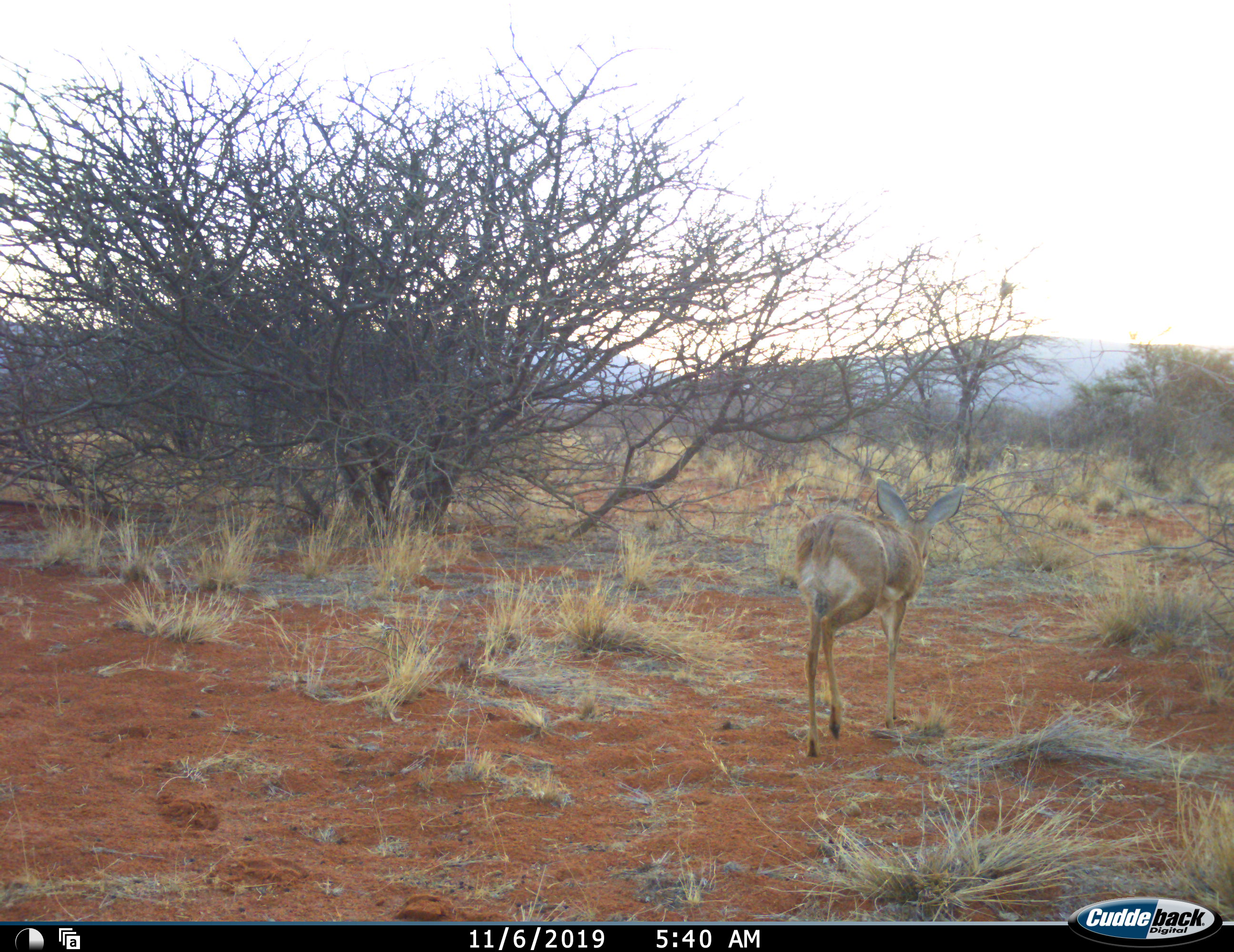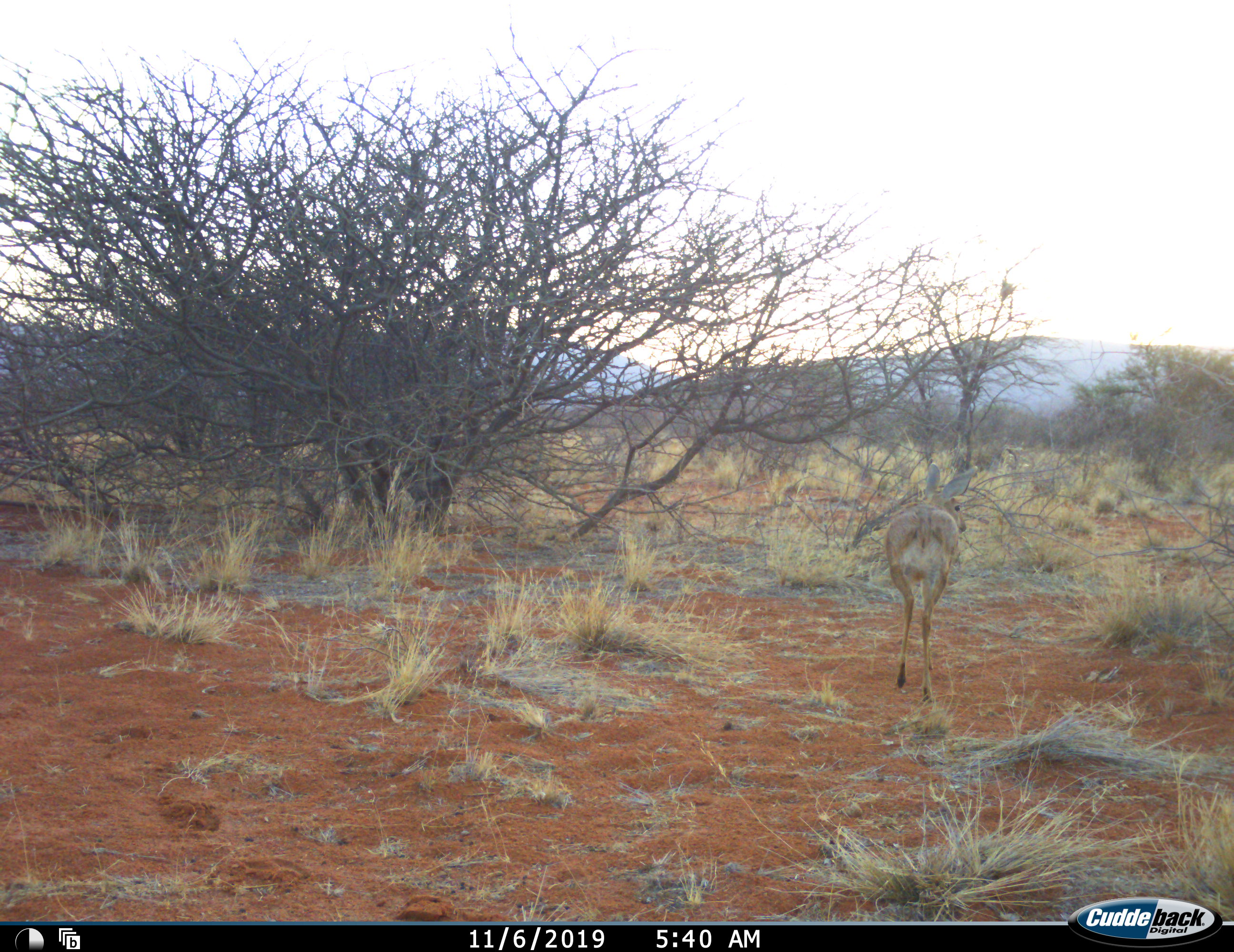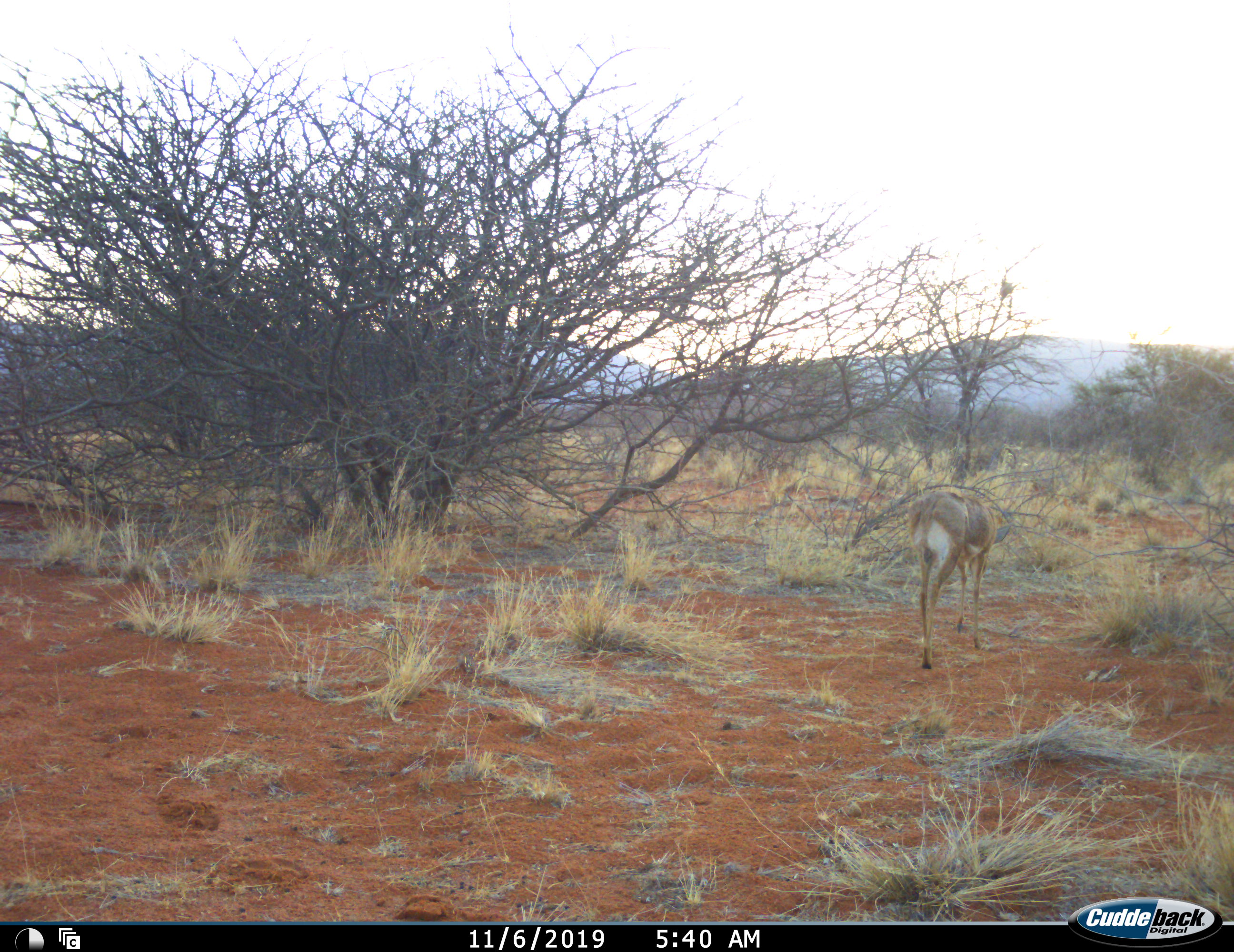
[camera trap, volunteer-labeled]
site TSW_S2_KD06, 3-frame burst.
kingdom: Animalia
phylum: Chordata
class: Mammalia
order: Artiodactyla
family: Bovidae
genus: Raphicerus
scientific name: Raphicerus campestris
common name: steenbok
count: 1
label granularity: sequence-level